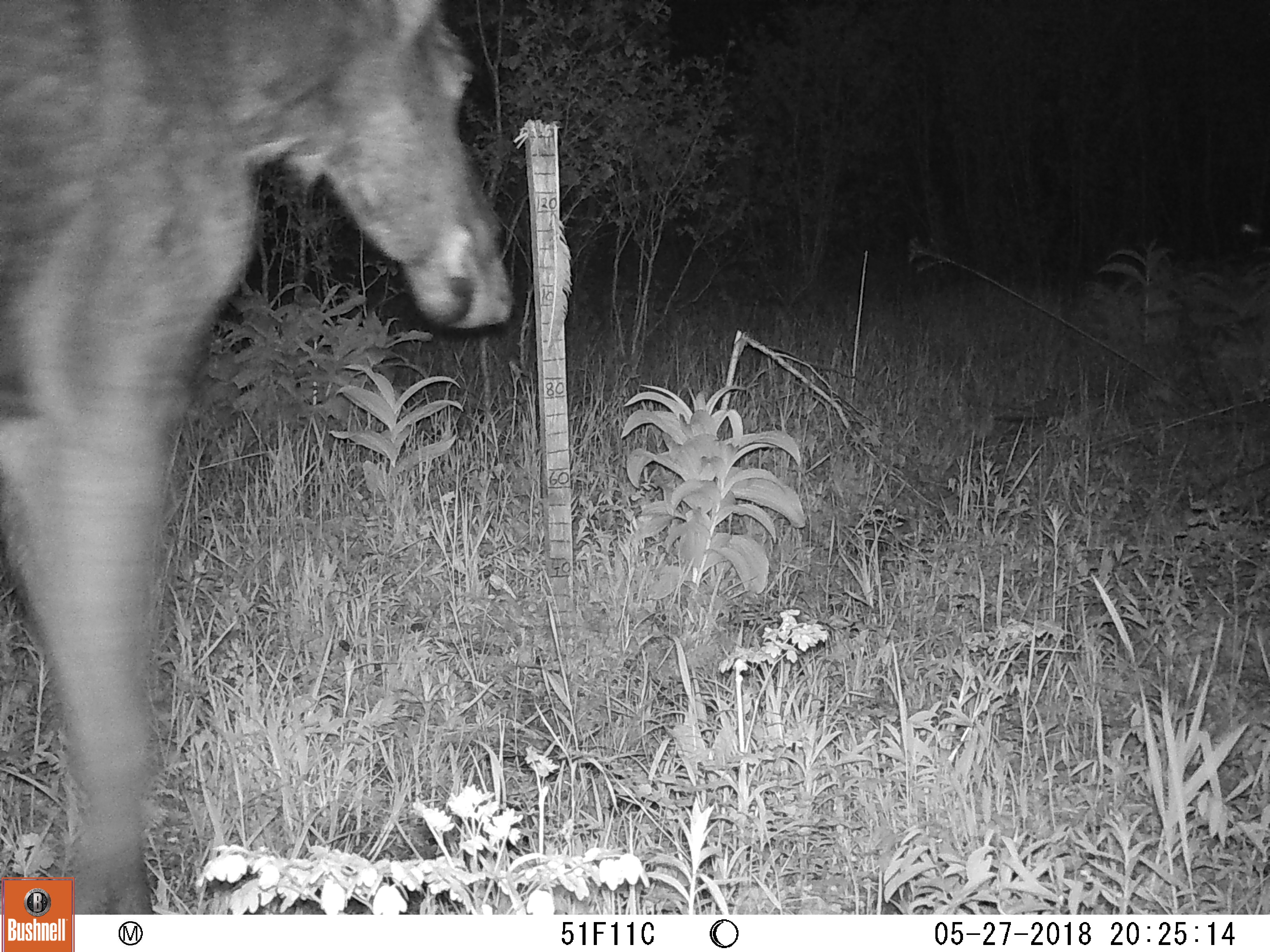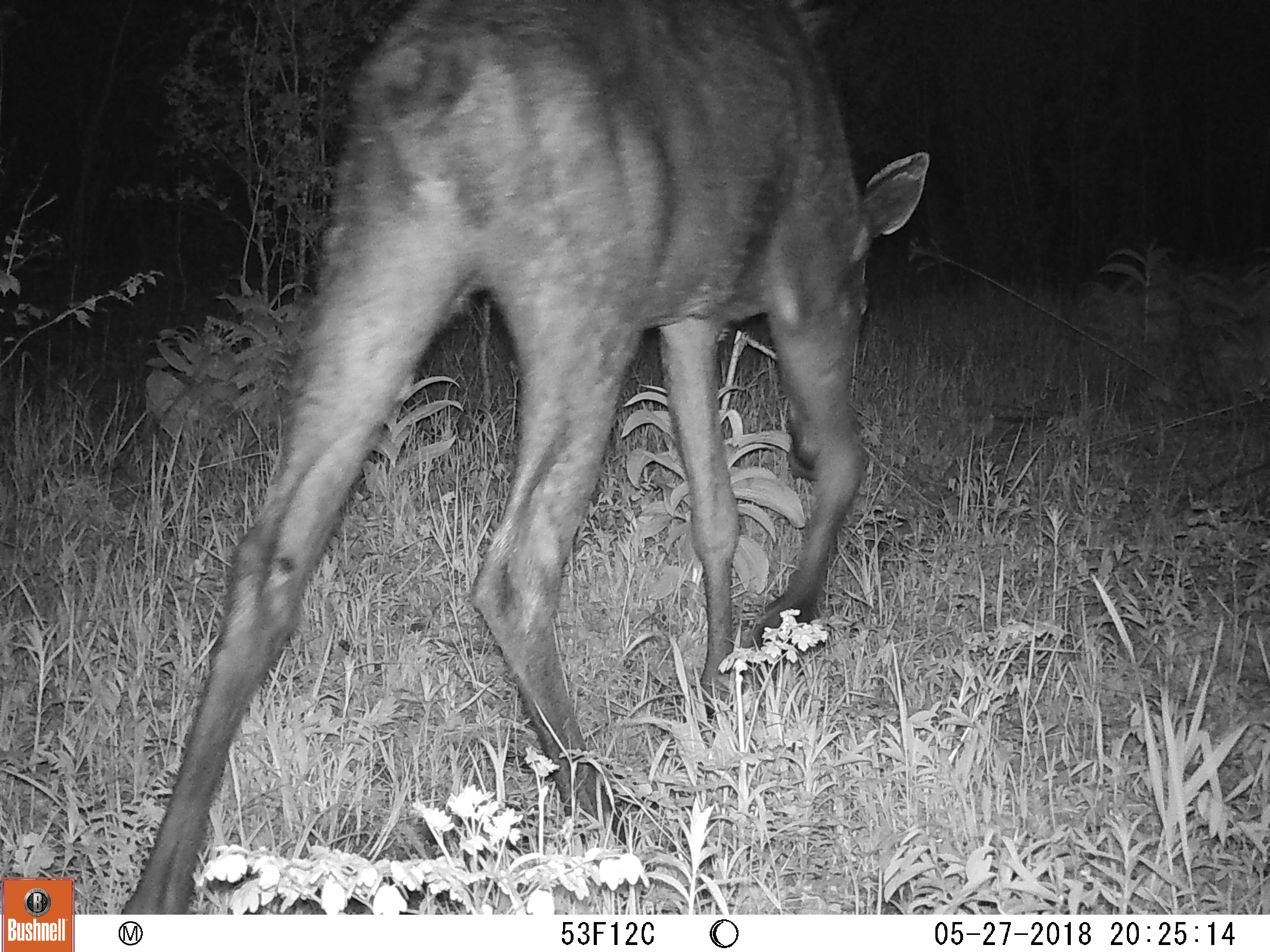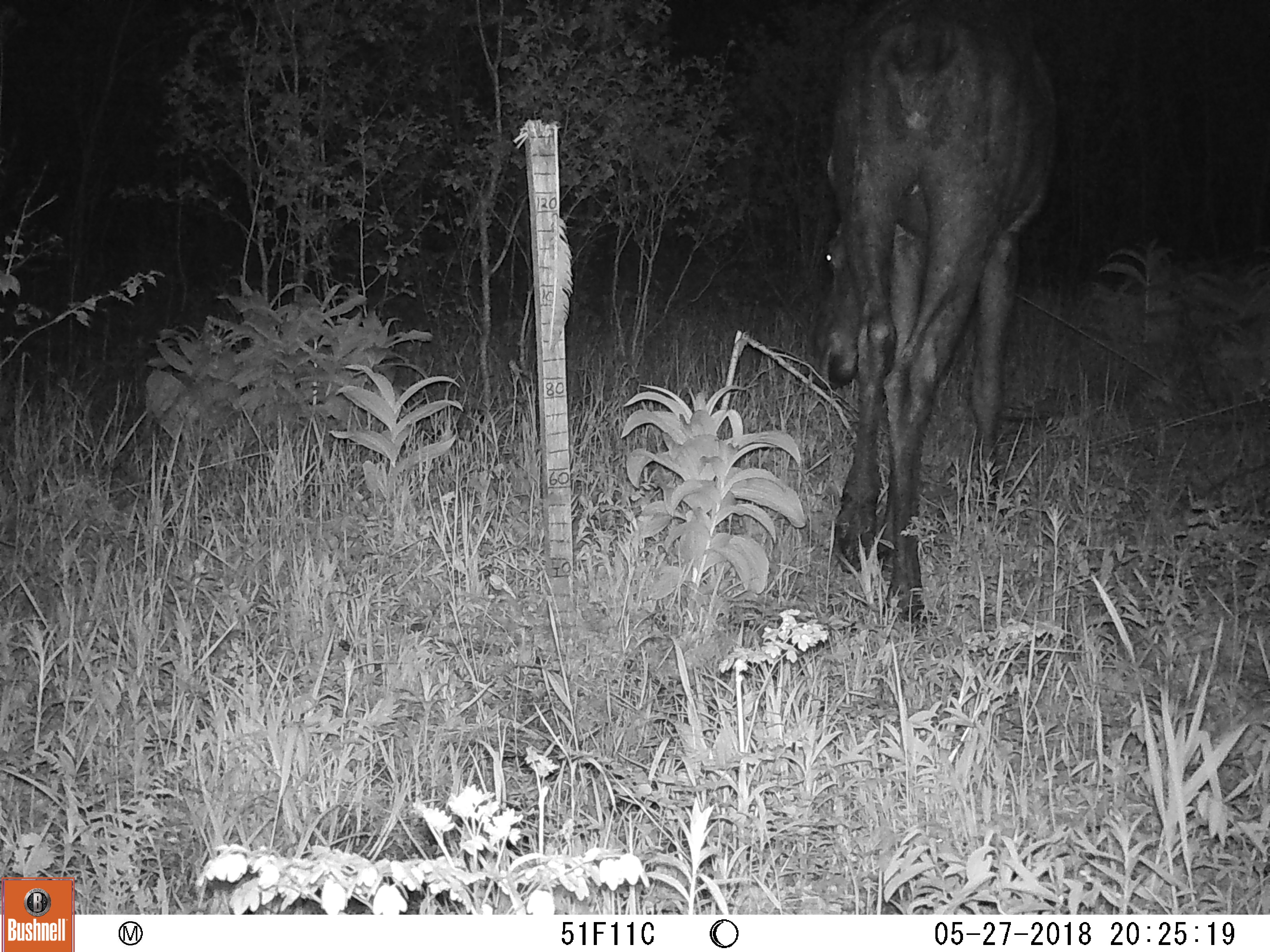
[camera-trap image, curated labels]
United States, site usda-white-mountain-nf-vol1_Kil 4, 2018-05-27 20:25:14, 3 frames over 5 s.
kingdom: Animalia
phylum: Chordata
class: Mammalia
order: Artiodactyla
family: Cervidae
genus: Alces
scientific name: Alces alces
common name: moose